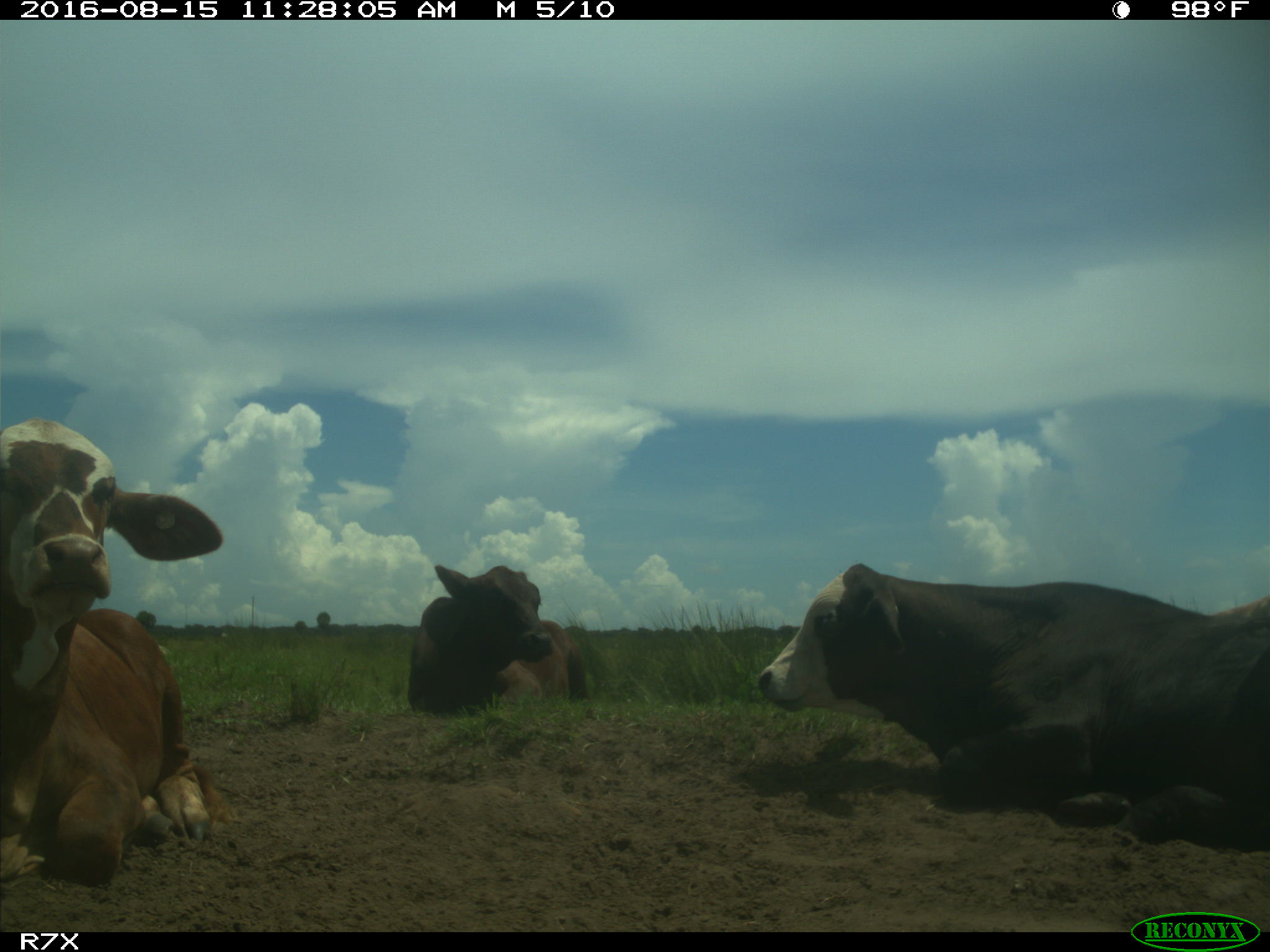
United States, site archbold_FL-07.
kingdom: Animalia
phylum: Chordata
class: Mammalia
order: Artiodactyla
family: Bovidae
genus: Bos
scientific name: Bos taurus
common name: domestic cow